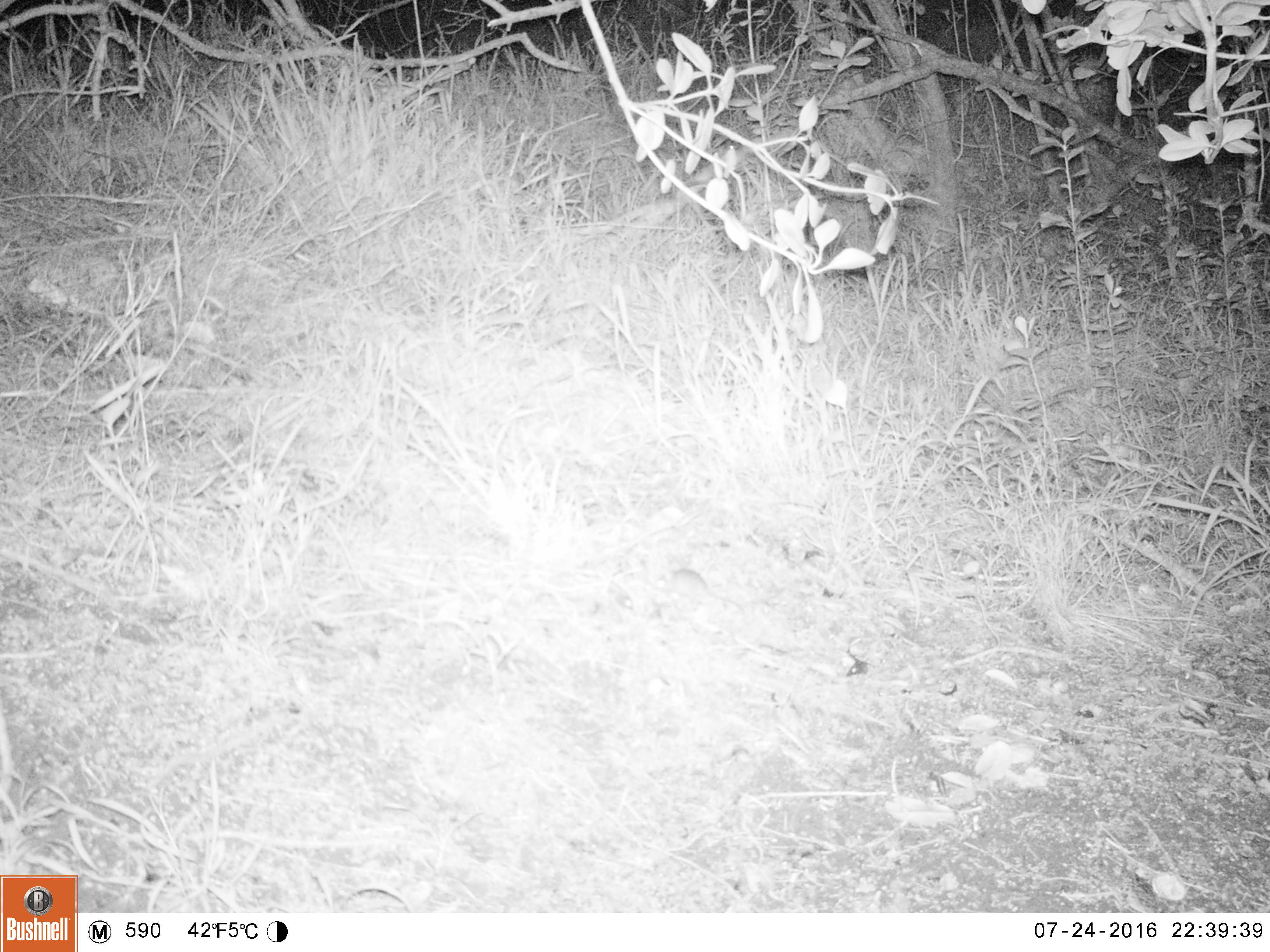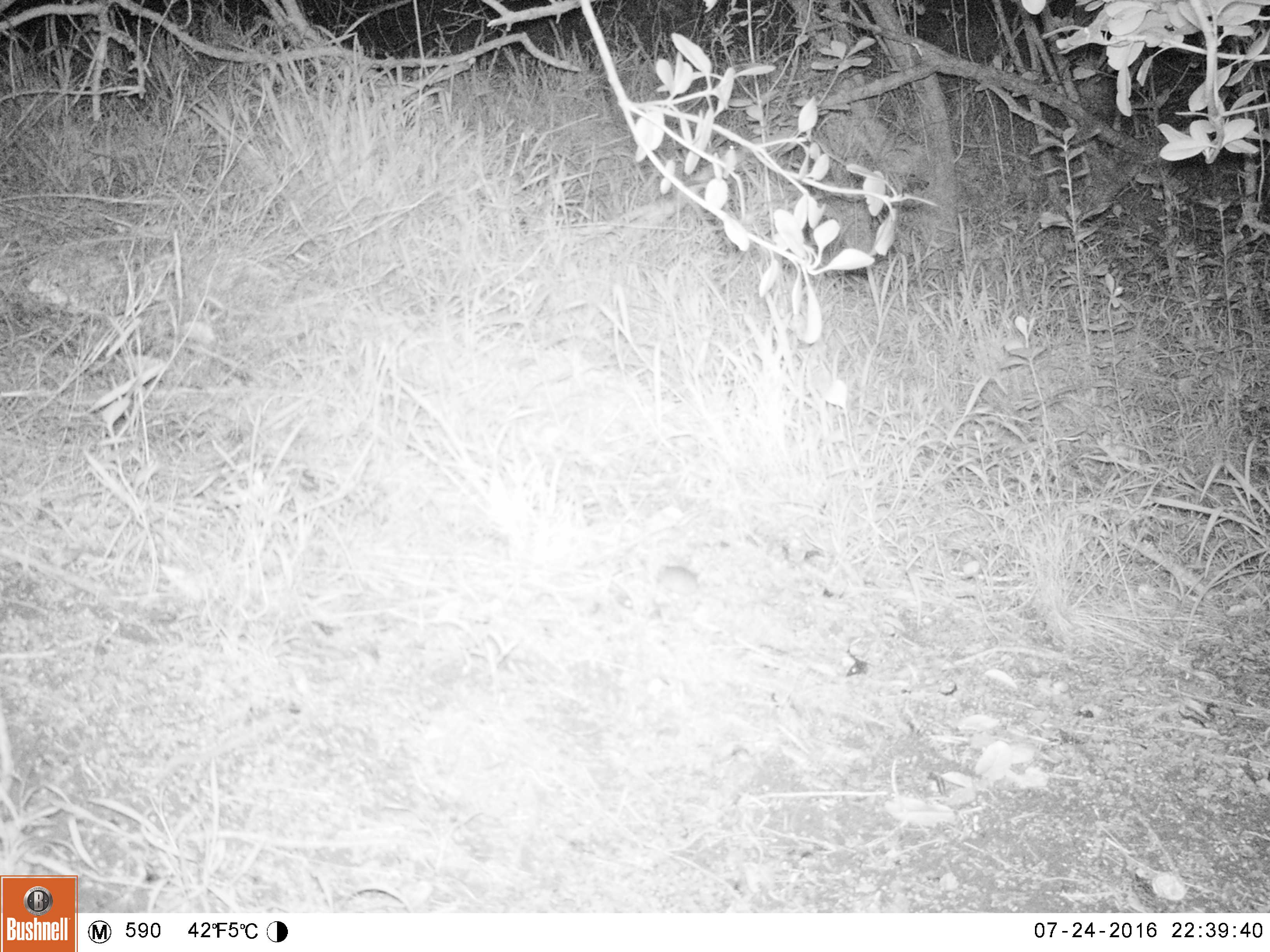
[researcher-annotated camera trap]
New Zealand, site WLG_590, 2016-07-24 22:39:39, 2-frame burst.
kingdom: Animalia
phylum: Chordata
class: Mammalia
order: Rodentia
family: Muridae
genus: Mus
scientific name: Mus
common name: mouse